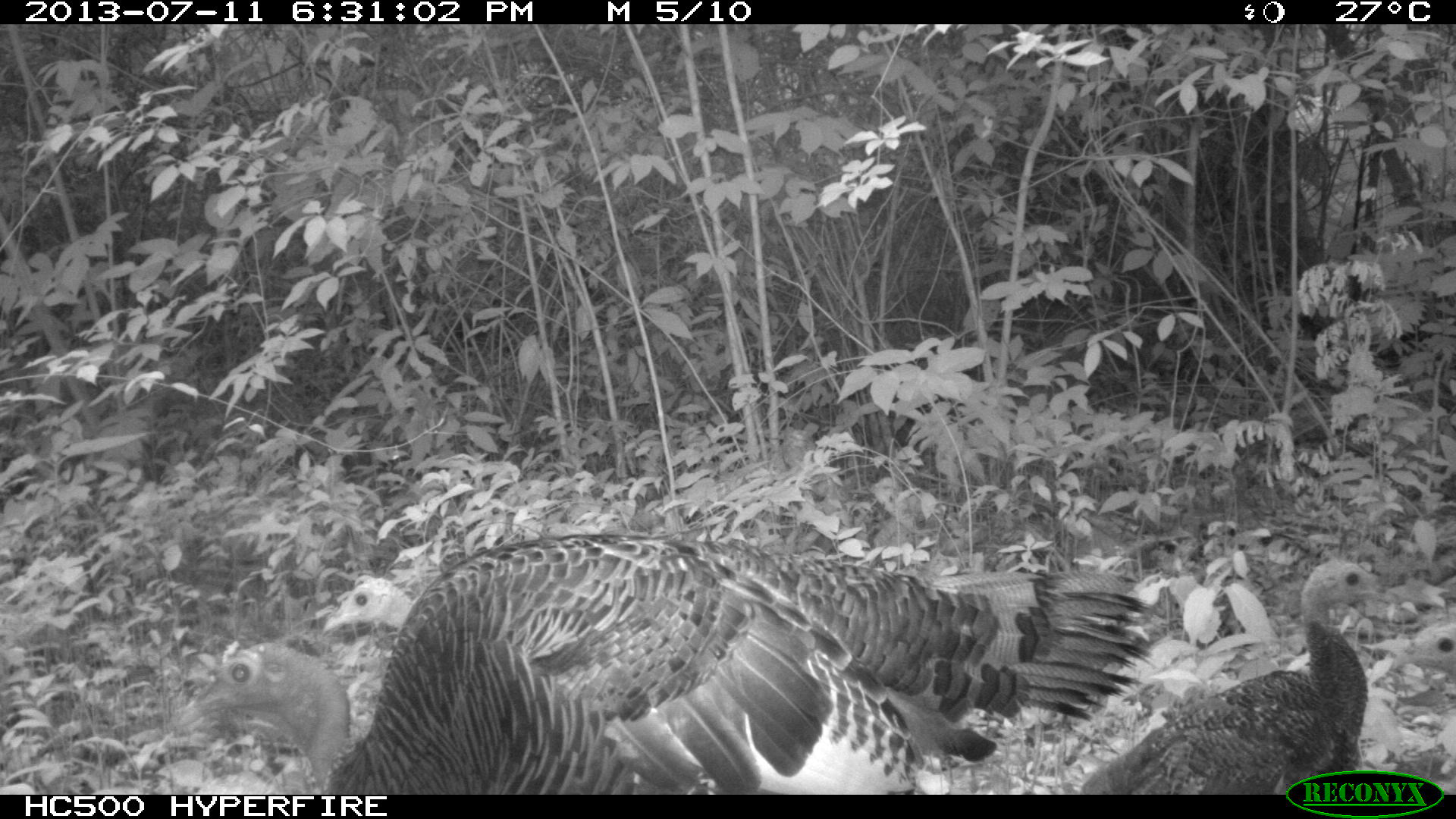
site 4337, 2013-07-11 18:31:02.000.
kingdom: Animalia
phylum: Chordata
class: Aves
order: Galliformes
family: Phasianidae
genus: Meleagris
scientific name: Meleagris ocellata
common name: ocellated turkey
Meleagris ocellata (ocellated turkey), count 4.